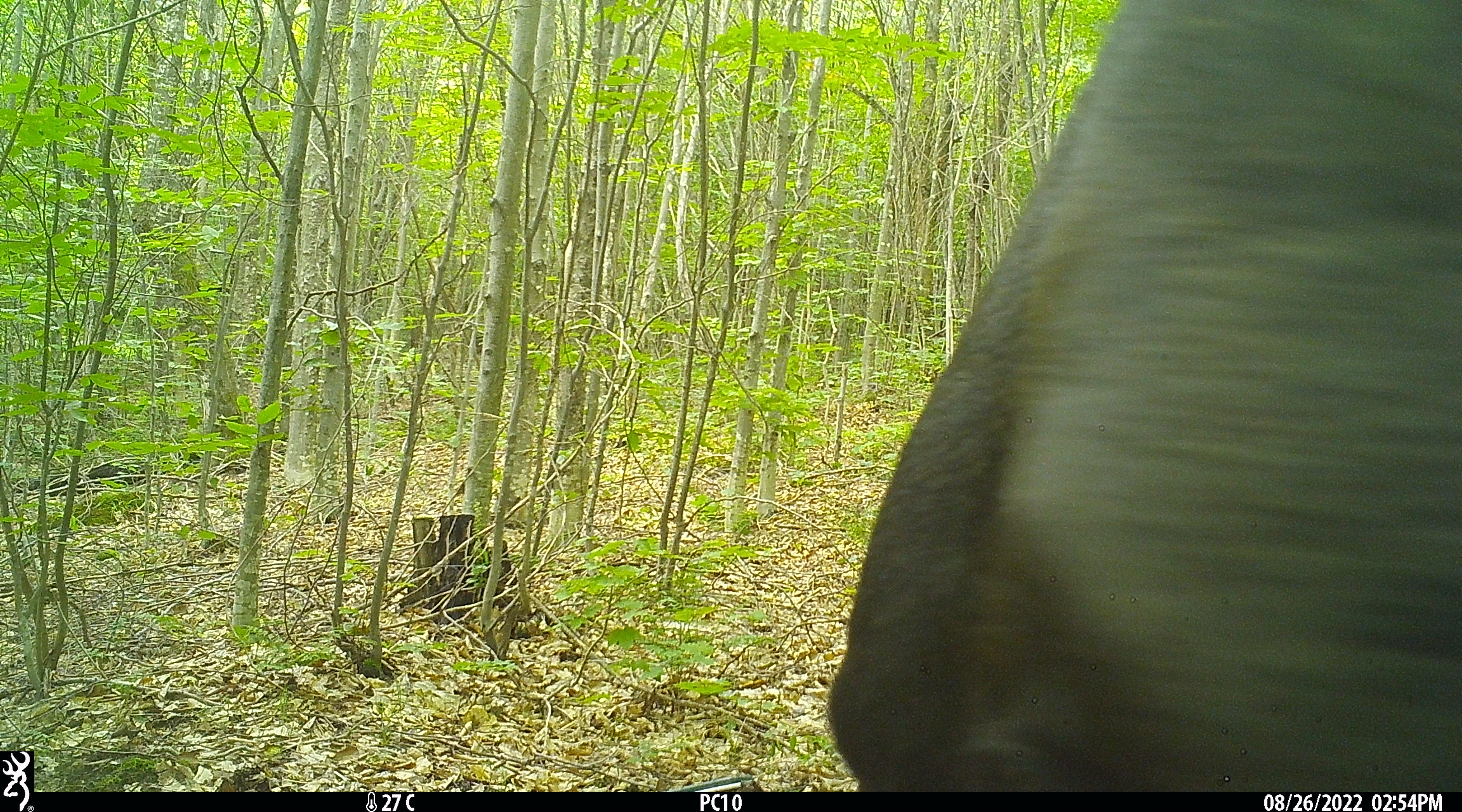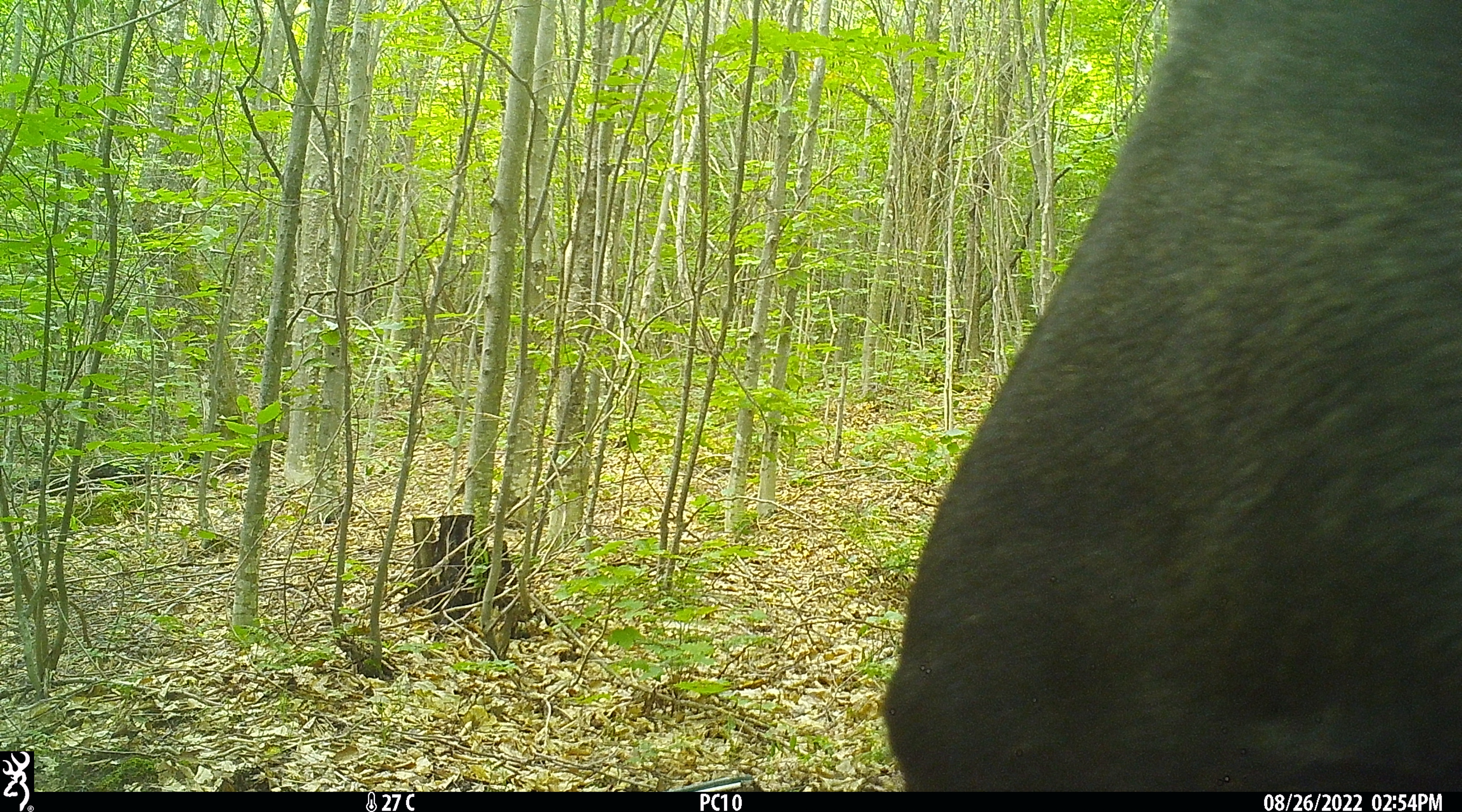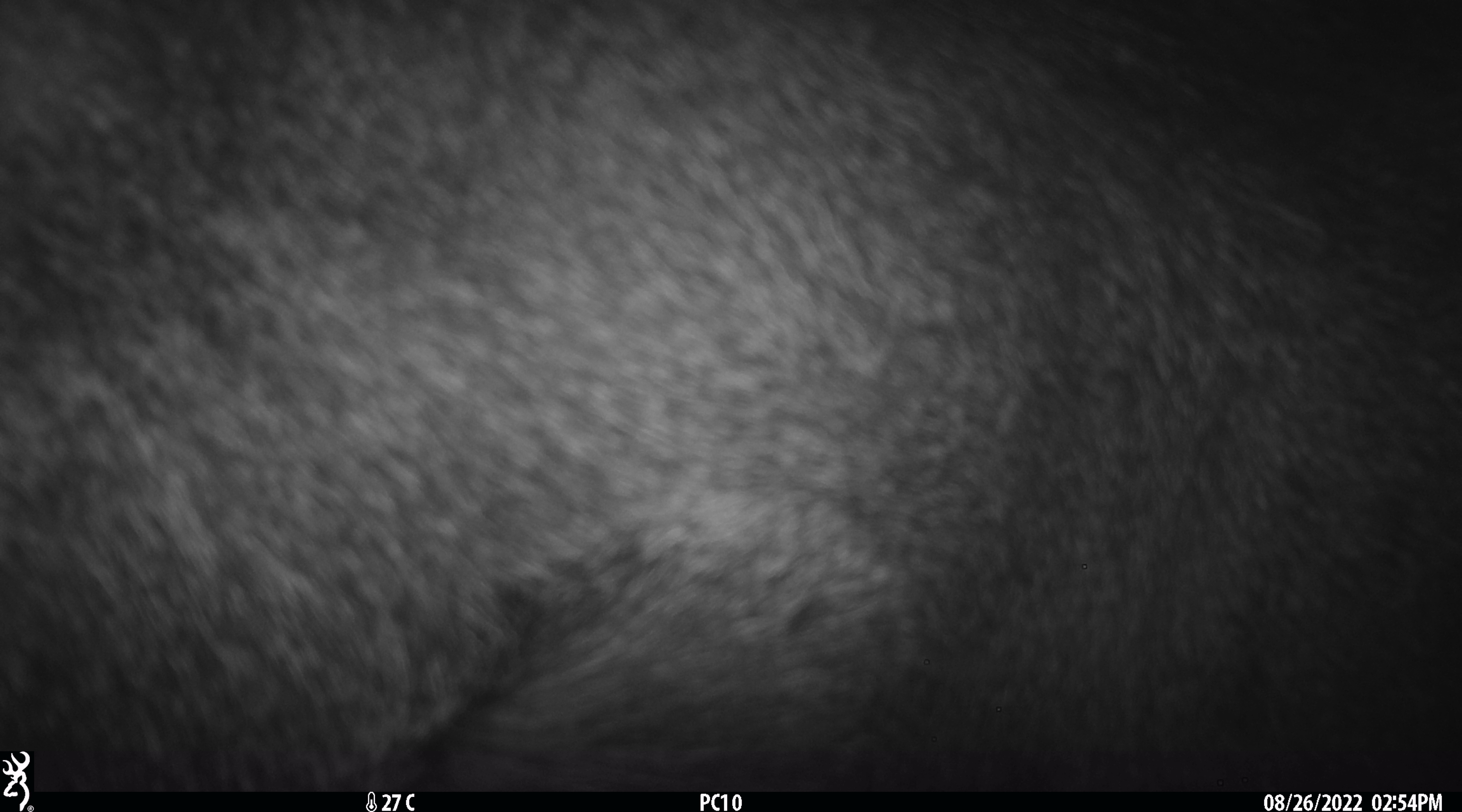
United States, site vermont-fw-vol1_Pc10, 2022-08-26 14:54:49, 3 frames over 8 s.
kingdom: Animalia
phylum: Chordata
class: Mammalia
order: Artiodactyla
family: Cervidae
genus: Alces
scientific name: Alces alces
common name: moose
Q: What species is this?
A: Moose (Alces alces).